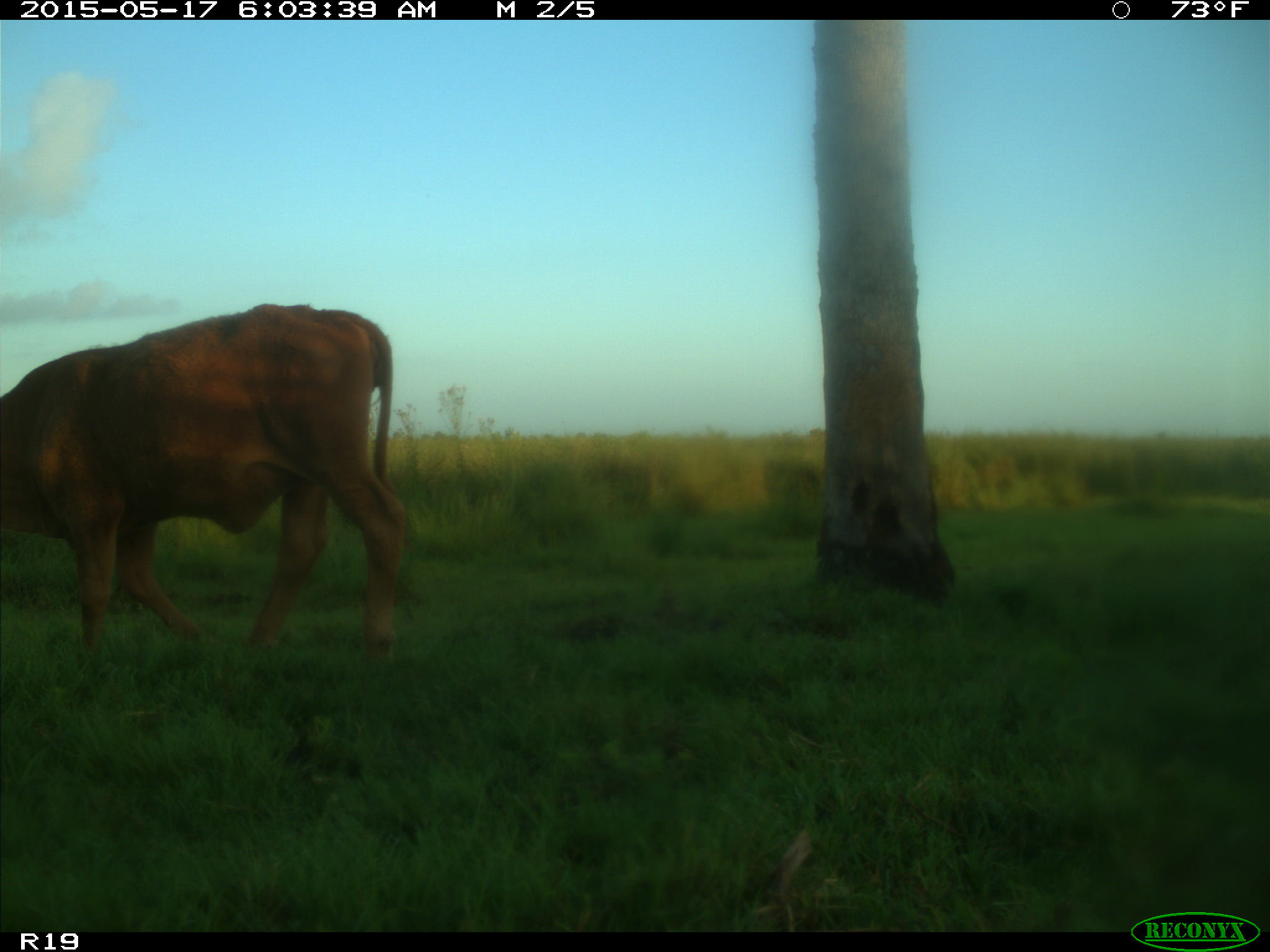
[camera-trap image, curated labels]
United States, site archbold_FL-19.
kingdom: Animalia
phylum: Chordata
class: Mammalia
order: Artiodactyla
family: Bovidae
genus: Bos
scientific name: Bos taurus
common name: domestic cow